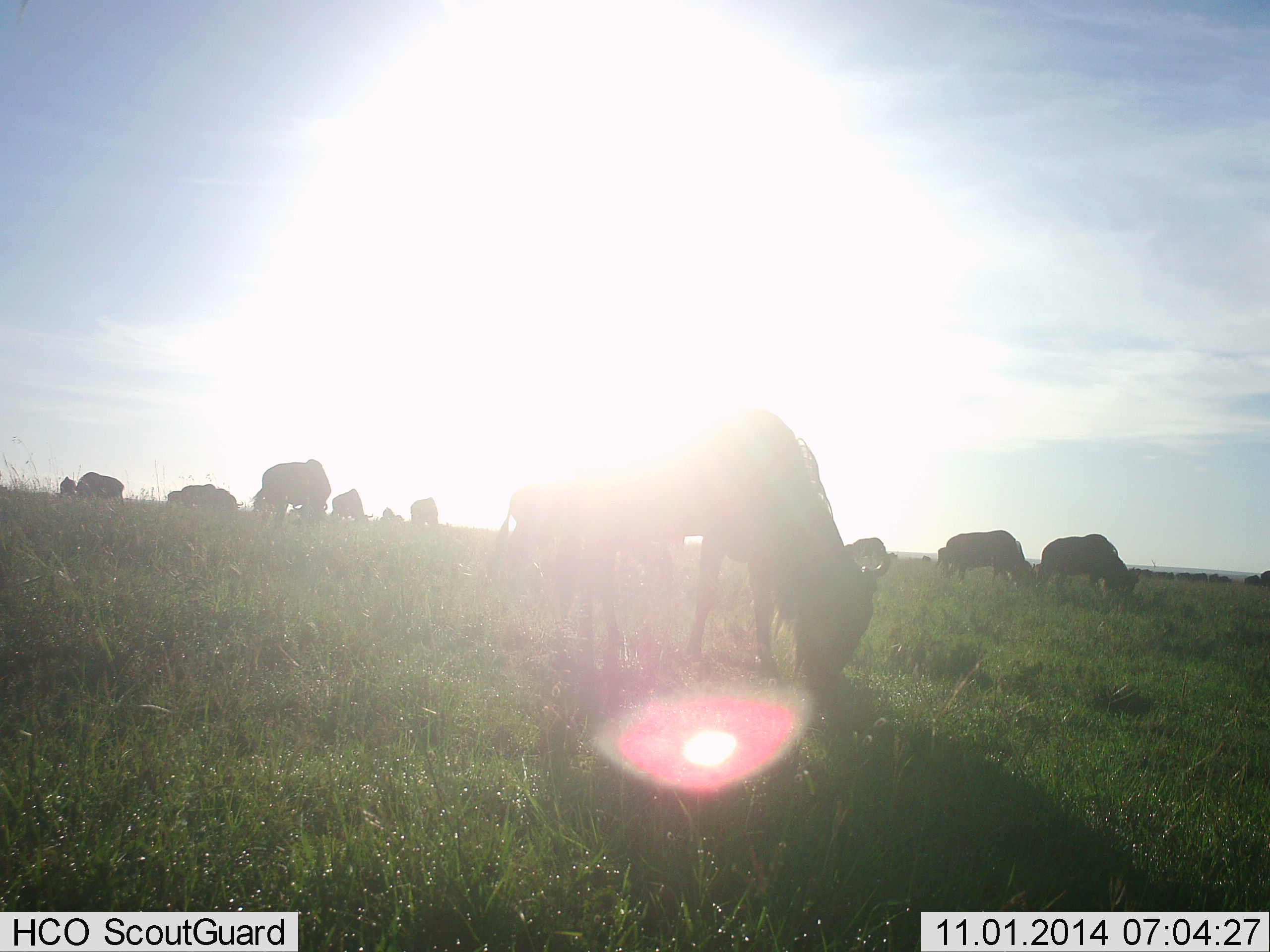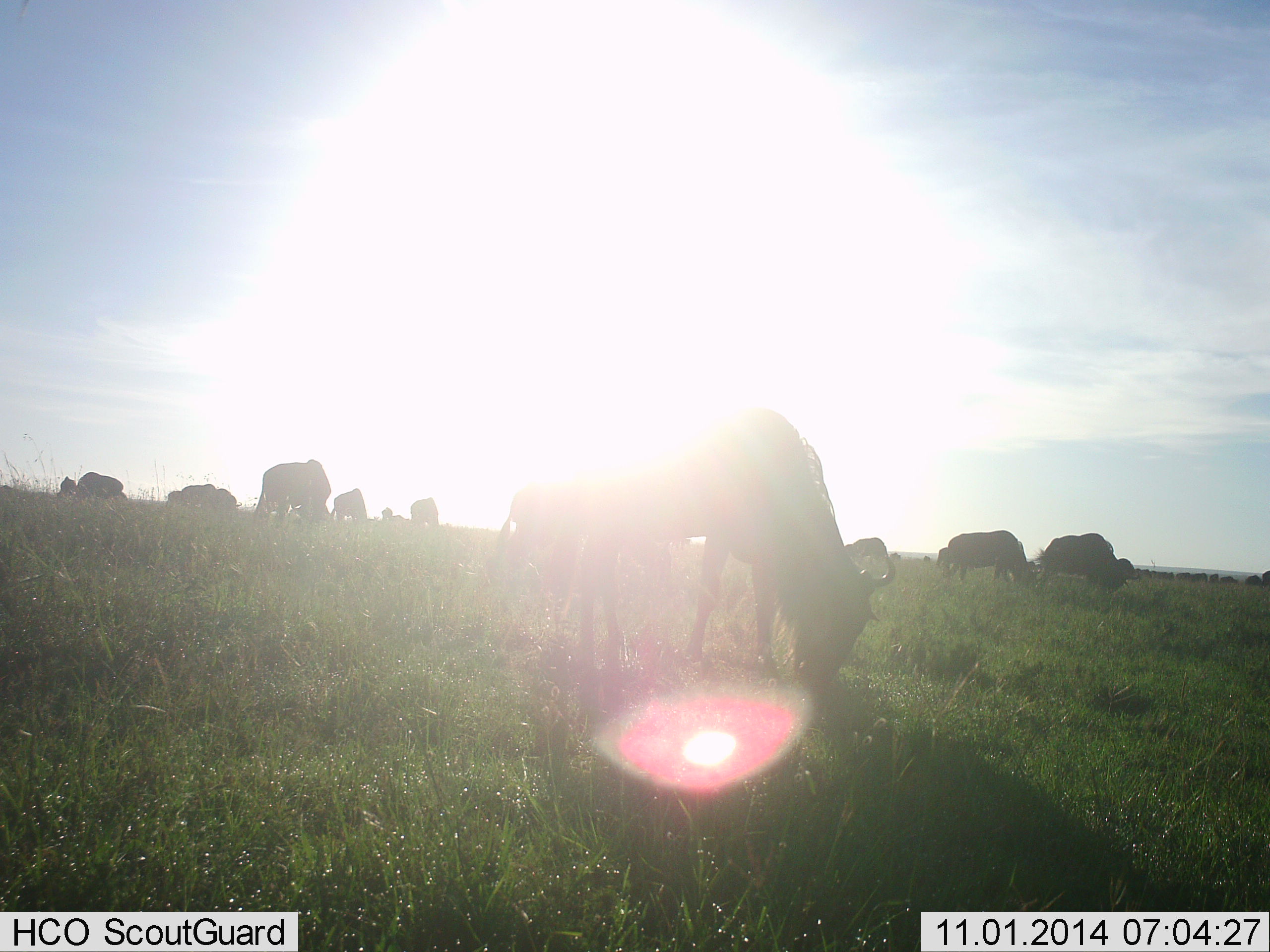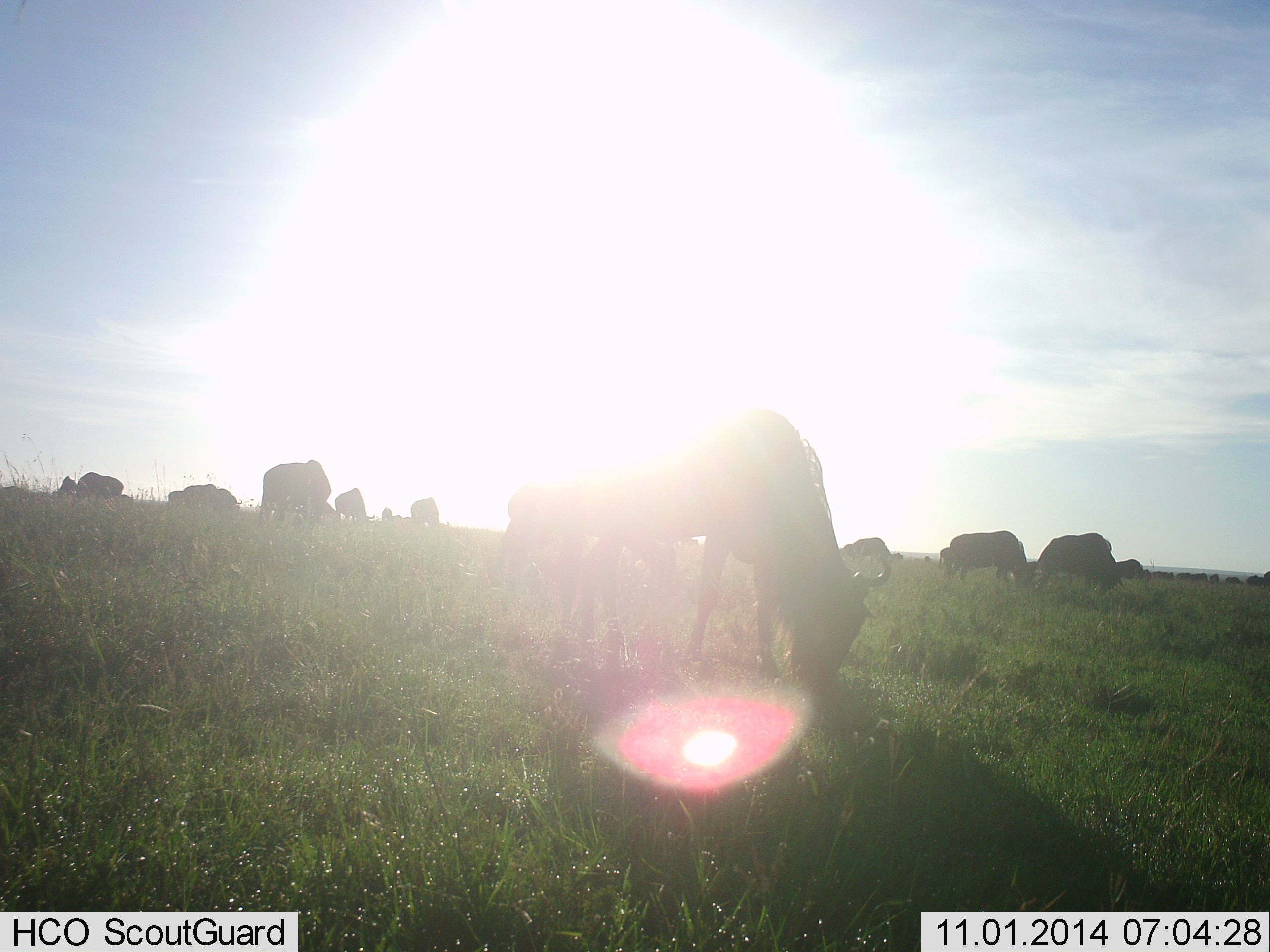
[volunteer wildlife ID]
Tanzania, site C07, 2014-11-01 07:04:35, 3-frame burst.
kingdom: Animalia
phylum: Chordata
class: Mammalia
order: Artiodactyla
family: Bovidae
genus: Connochaetes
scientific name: Connochaetes taurinus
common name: blue wildebeest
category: wildebeest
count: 11-50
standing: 40%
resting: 0%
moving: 10%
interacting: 0%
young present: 0%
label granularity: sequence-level